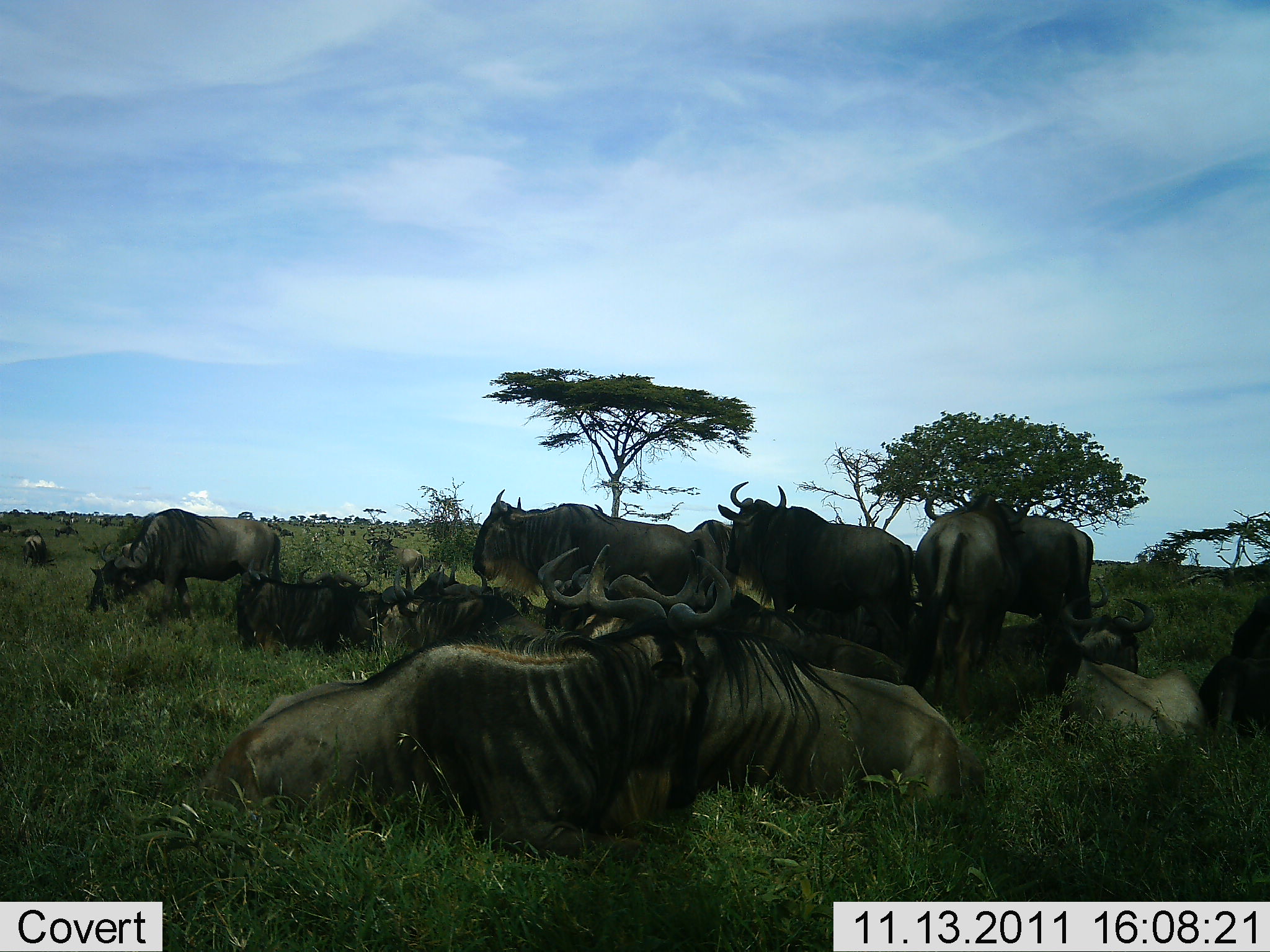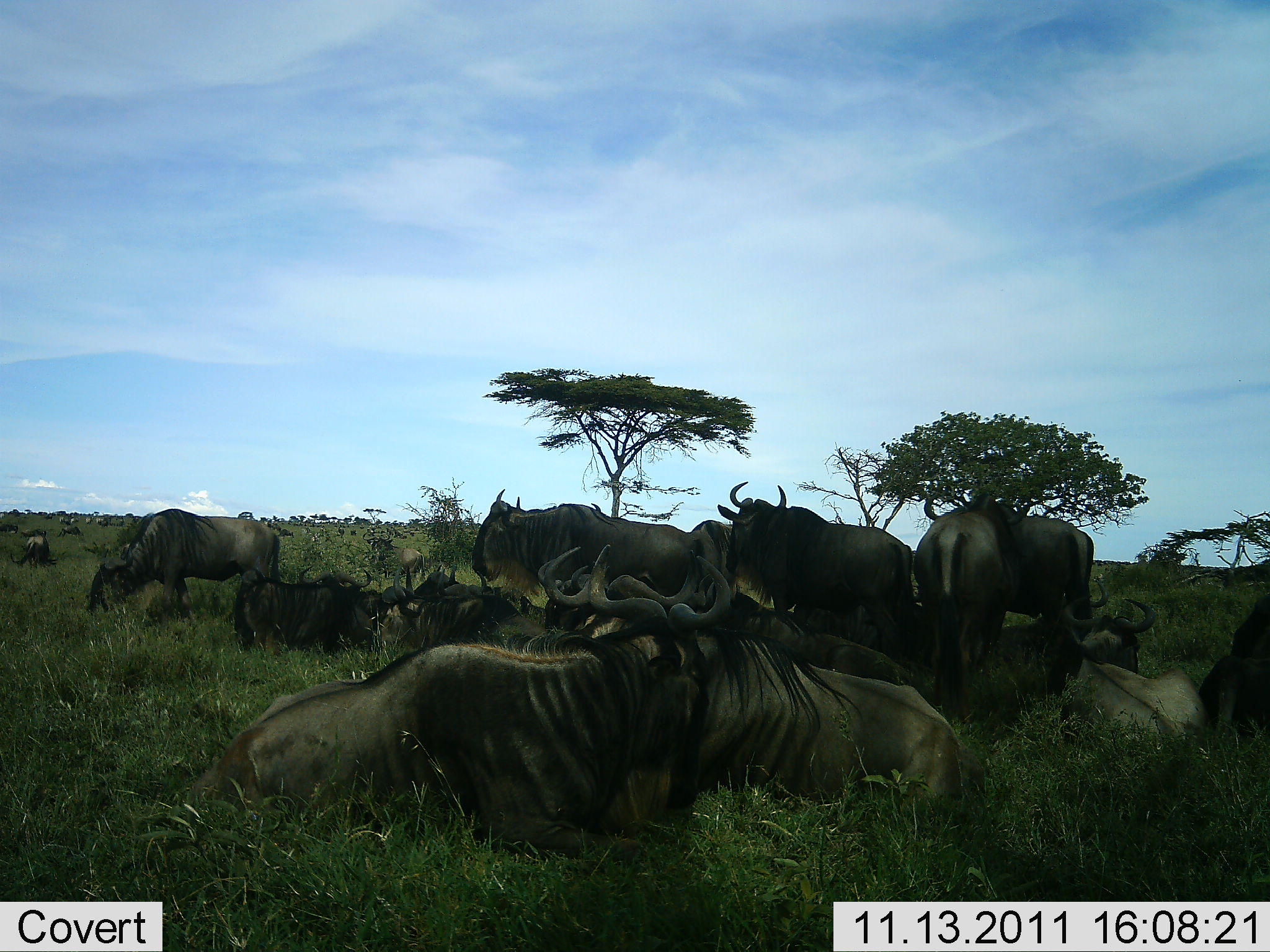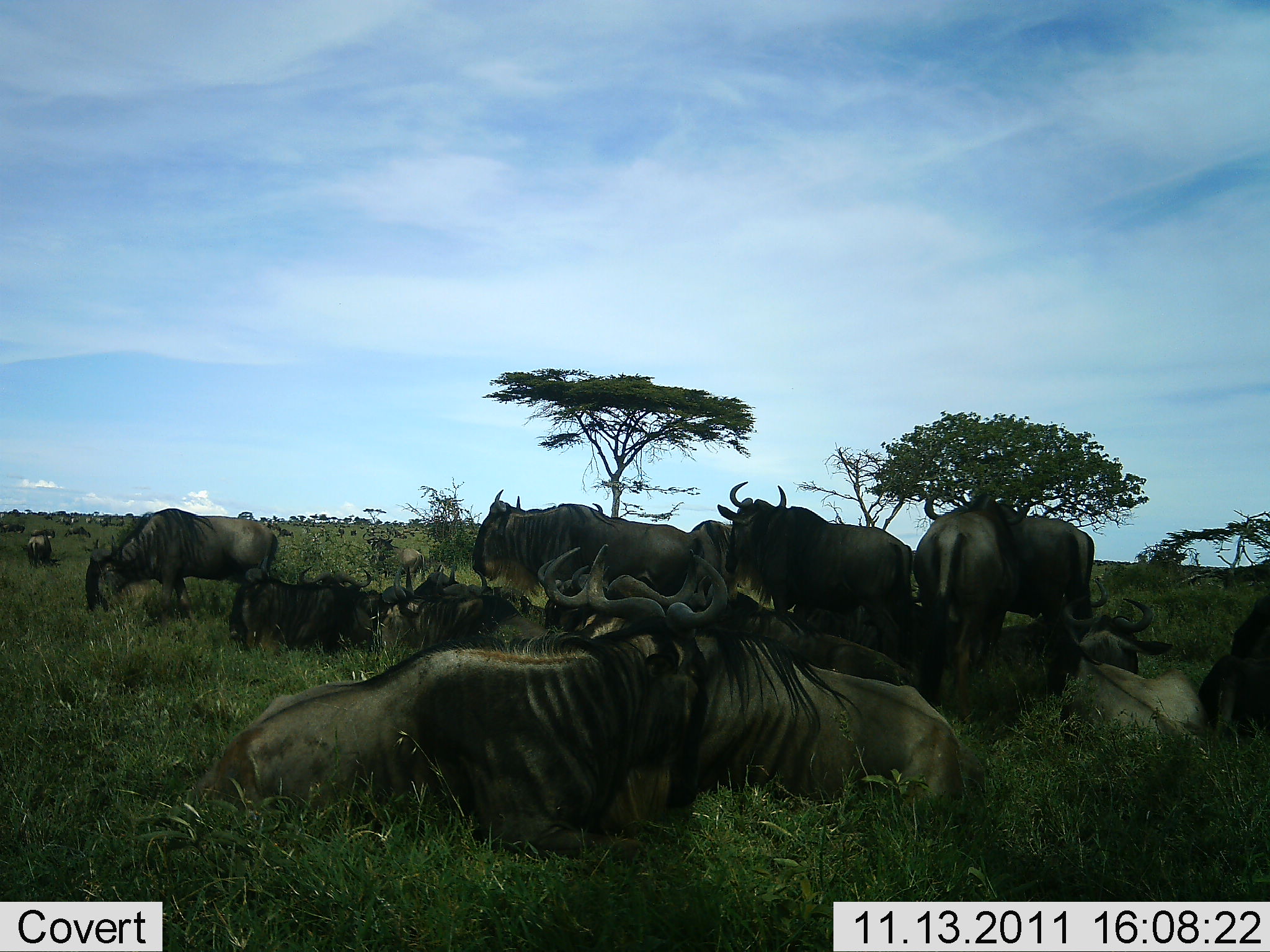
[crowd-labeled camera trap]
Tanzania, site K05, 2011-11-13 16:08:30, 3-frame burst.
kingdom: Animalia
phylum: Chordata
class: Mammalia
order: Artiodactyla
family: Bovidae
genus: Connochaetes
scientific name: Connochaetes taurinus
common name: blue wildebeest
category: wildebeest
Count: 11-50.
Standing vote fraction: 67%.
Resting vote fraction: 100%.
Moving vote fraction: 7%.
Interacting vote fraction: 0%.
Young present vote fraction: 7%.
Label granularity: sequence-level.